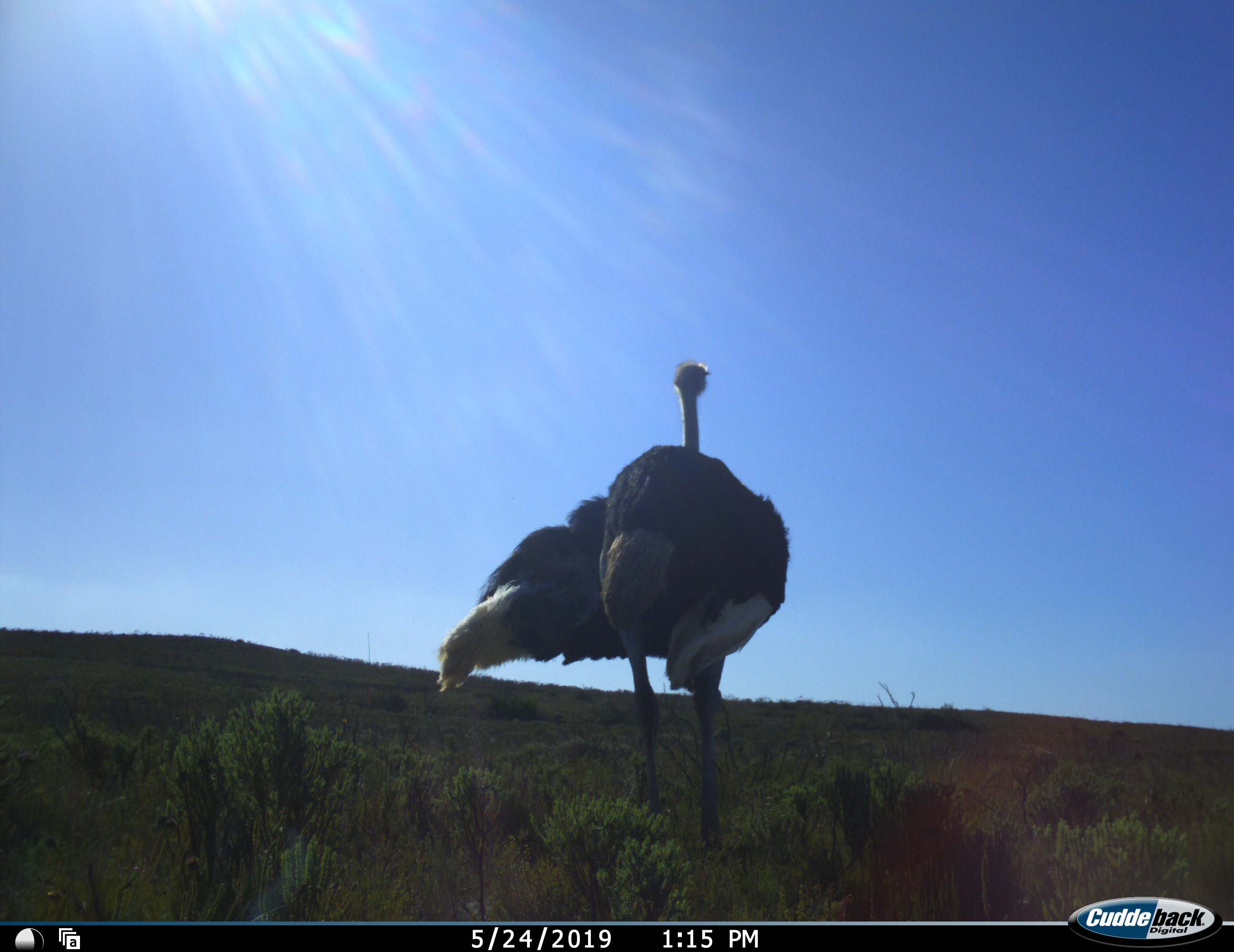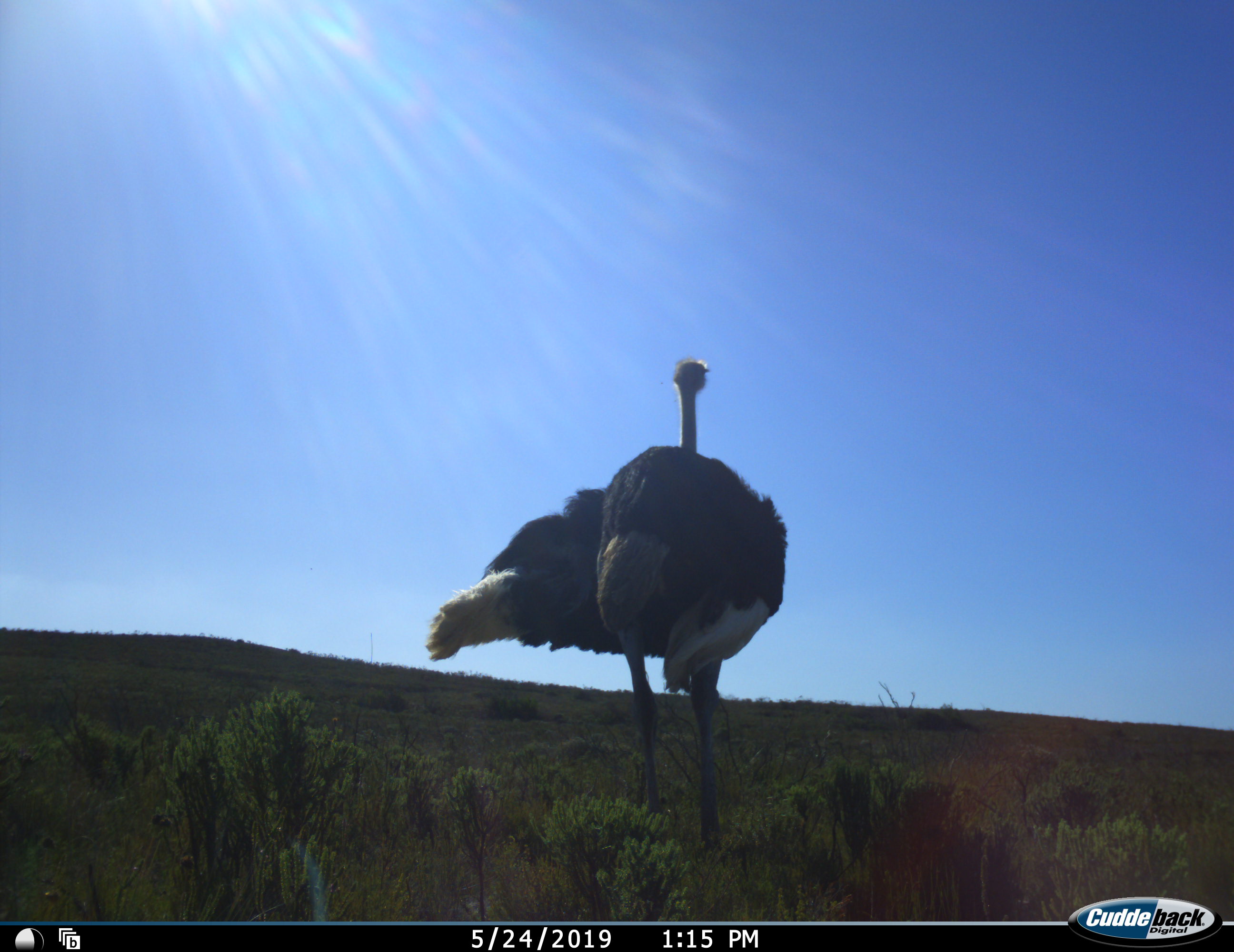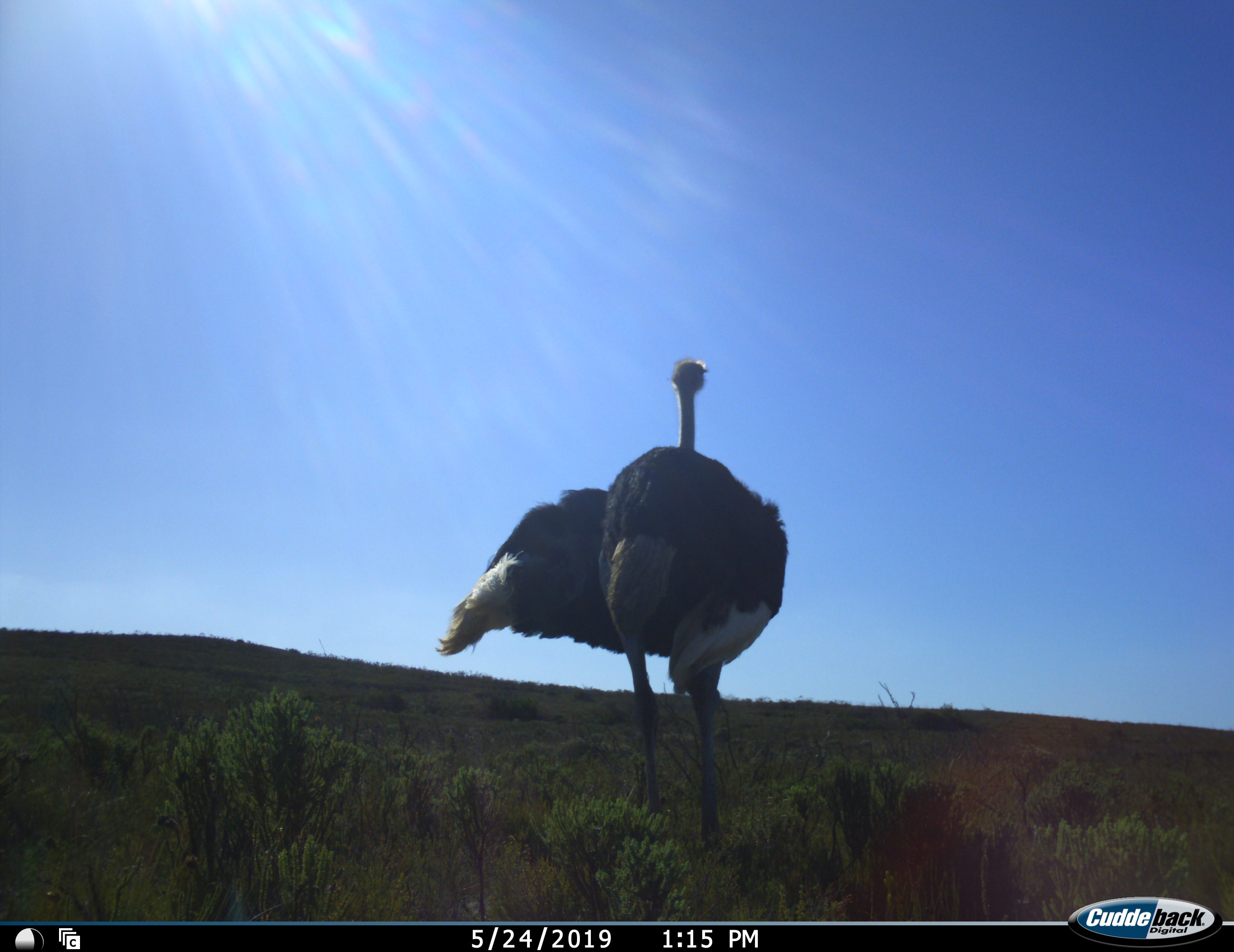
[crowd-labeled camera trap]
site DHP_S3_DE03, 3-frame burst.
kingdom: Animalia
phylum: Chordata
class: Aves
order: Struthioniformes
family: Struthionidae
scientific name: Struthionidae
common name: ostrich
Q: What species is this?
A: Ostrich (Struthionidae).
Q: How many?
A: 1.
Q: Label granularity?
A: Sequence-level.